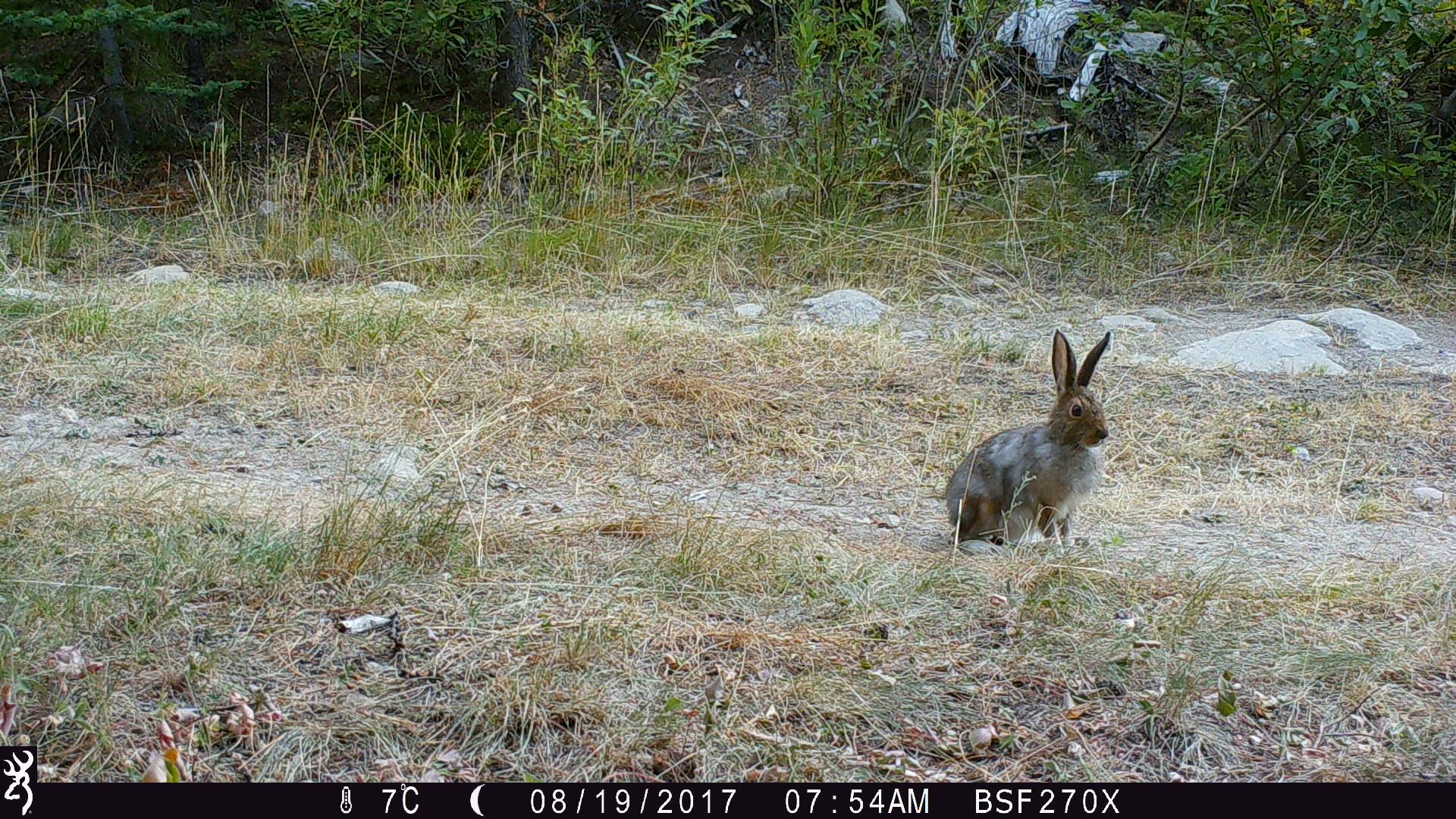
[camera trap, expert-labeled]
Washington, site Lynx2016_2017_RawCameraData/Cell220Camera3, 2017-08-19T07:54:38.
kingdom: Animalia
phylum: Chordata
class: Mammalia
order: Lagomorpha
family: Leporidae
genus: Lepus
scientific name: Lepus americanus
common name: snowshoe hare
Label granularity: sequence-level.